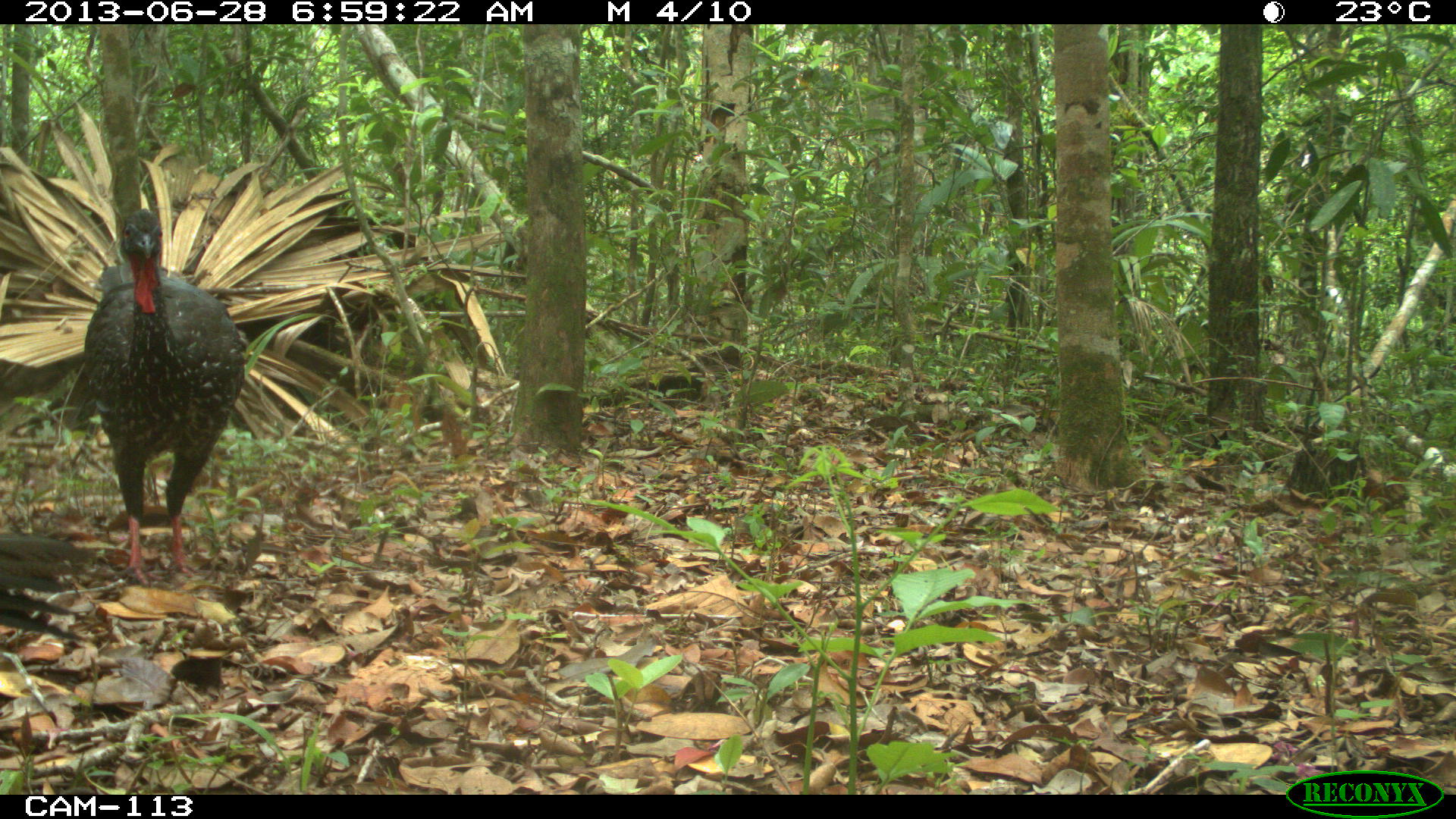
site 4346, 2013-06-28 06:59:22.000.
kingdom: Animalia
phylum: Chordata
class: Aves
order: Galliformes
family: Cracidae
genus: Penelope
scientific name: Penelope purpurascens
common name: crested guan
Penelope purpurascens (crested guan), count 2.